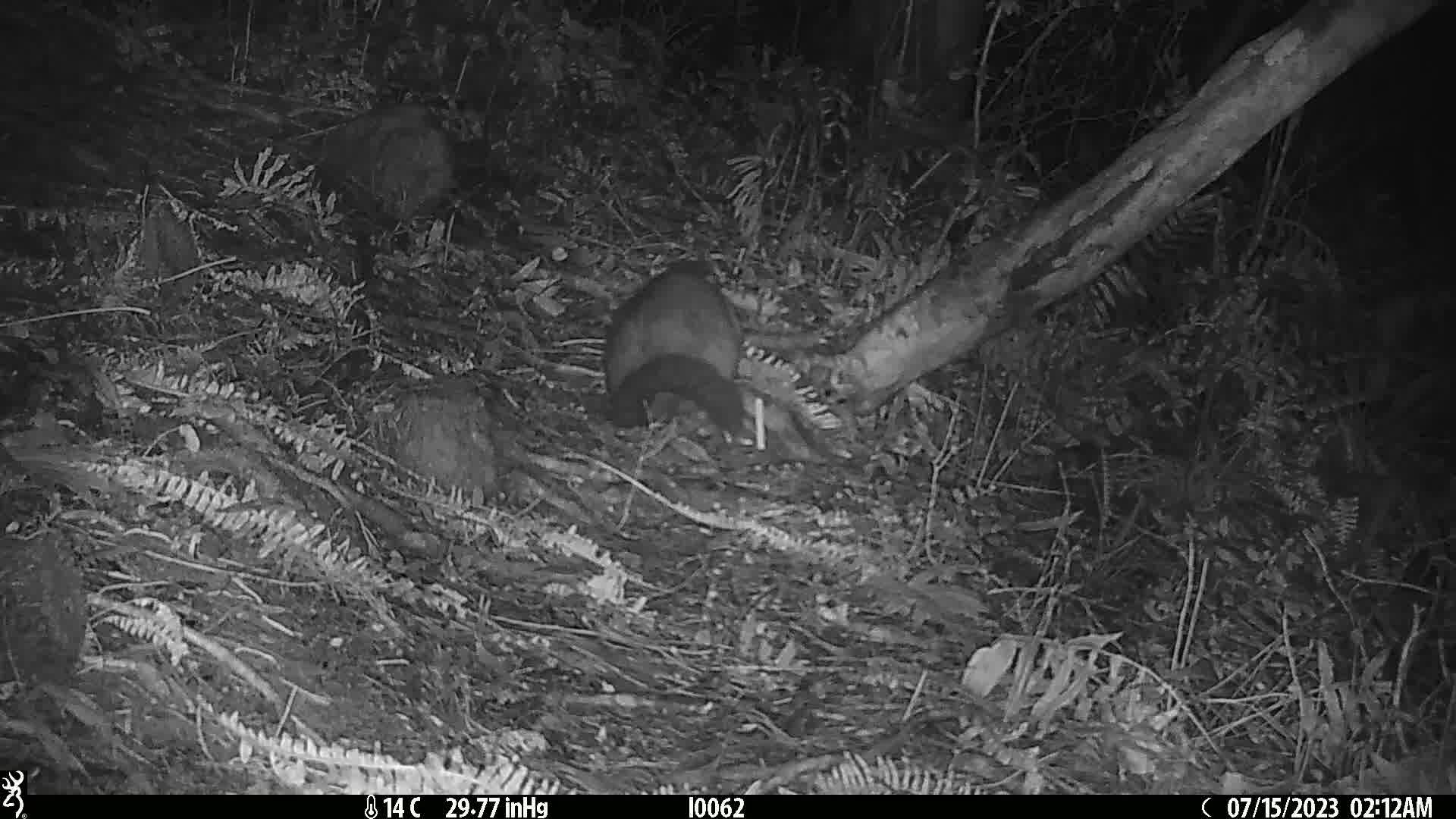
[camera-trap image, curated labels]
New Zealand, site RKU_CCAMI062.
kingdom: Animalia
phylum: Chordata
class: Mammalia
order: Diprotodontia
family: Phalangeridae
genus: Trichosurus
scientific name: Trichosurus vulpecula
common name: common brushtail possum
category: possum